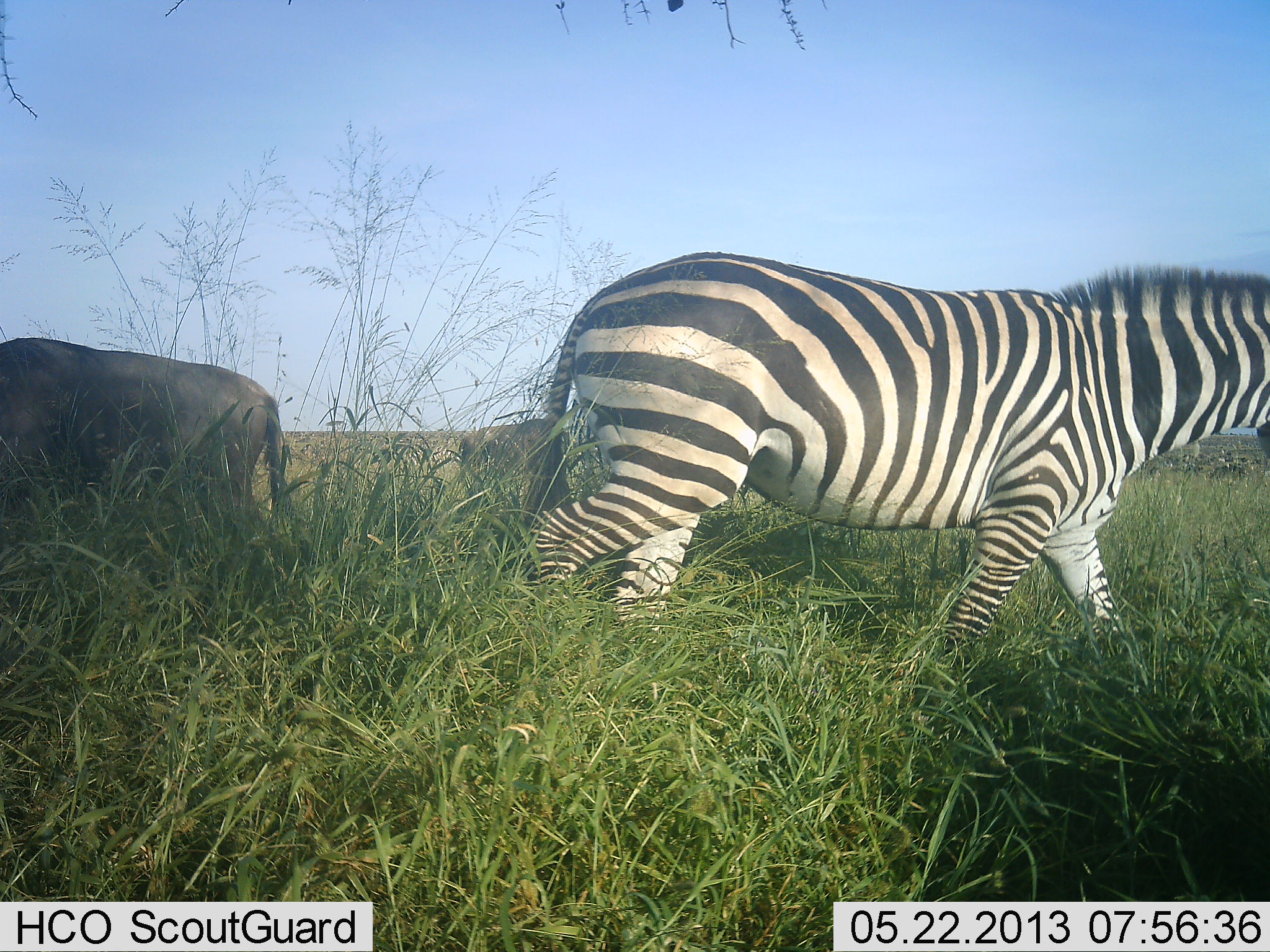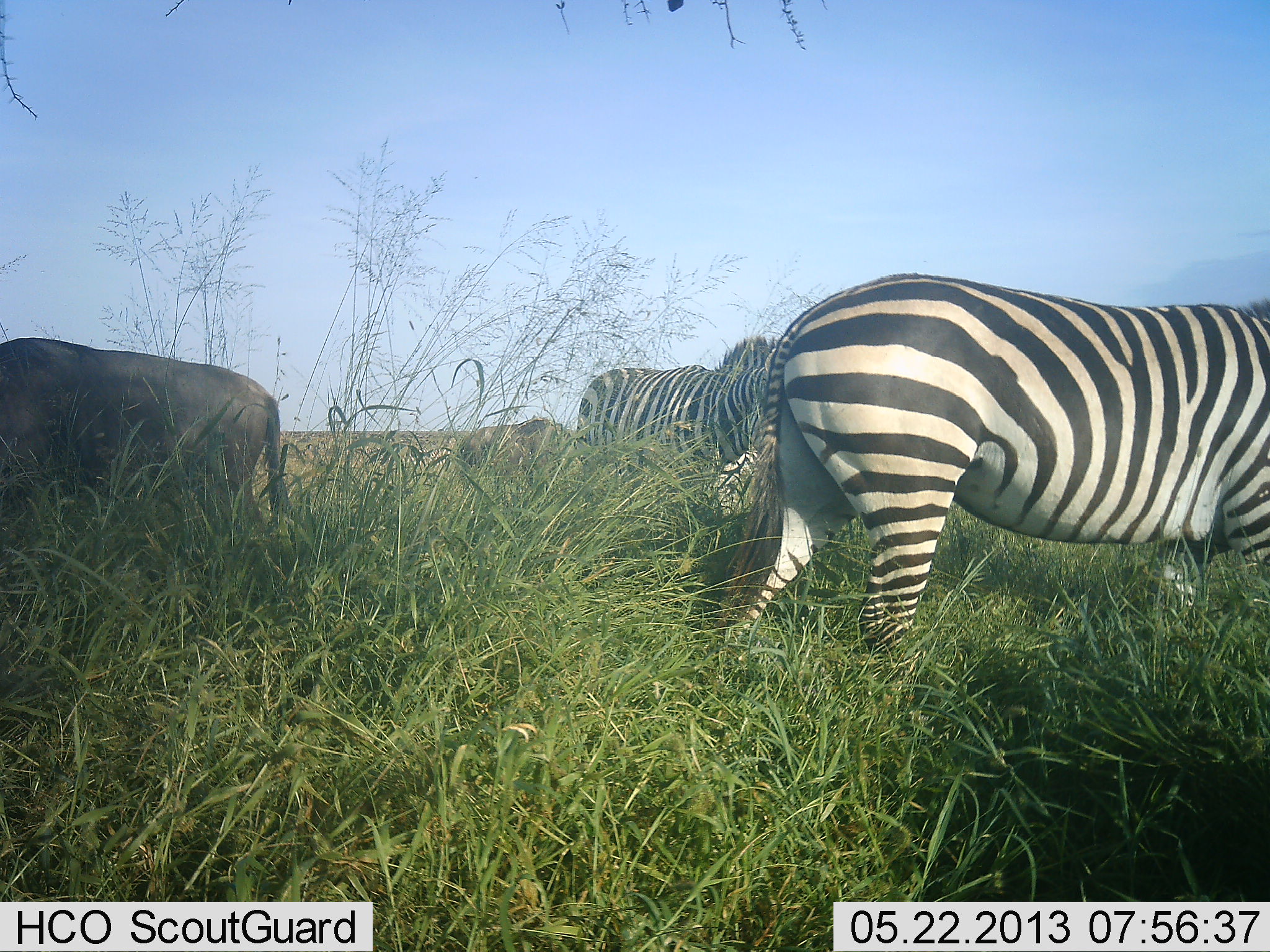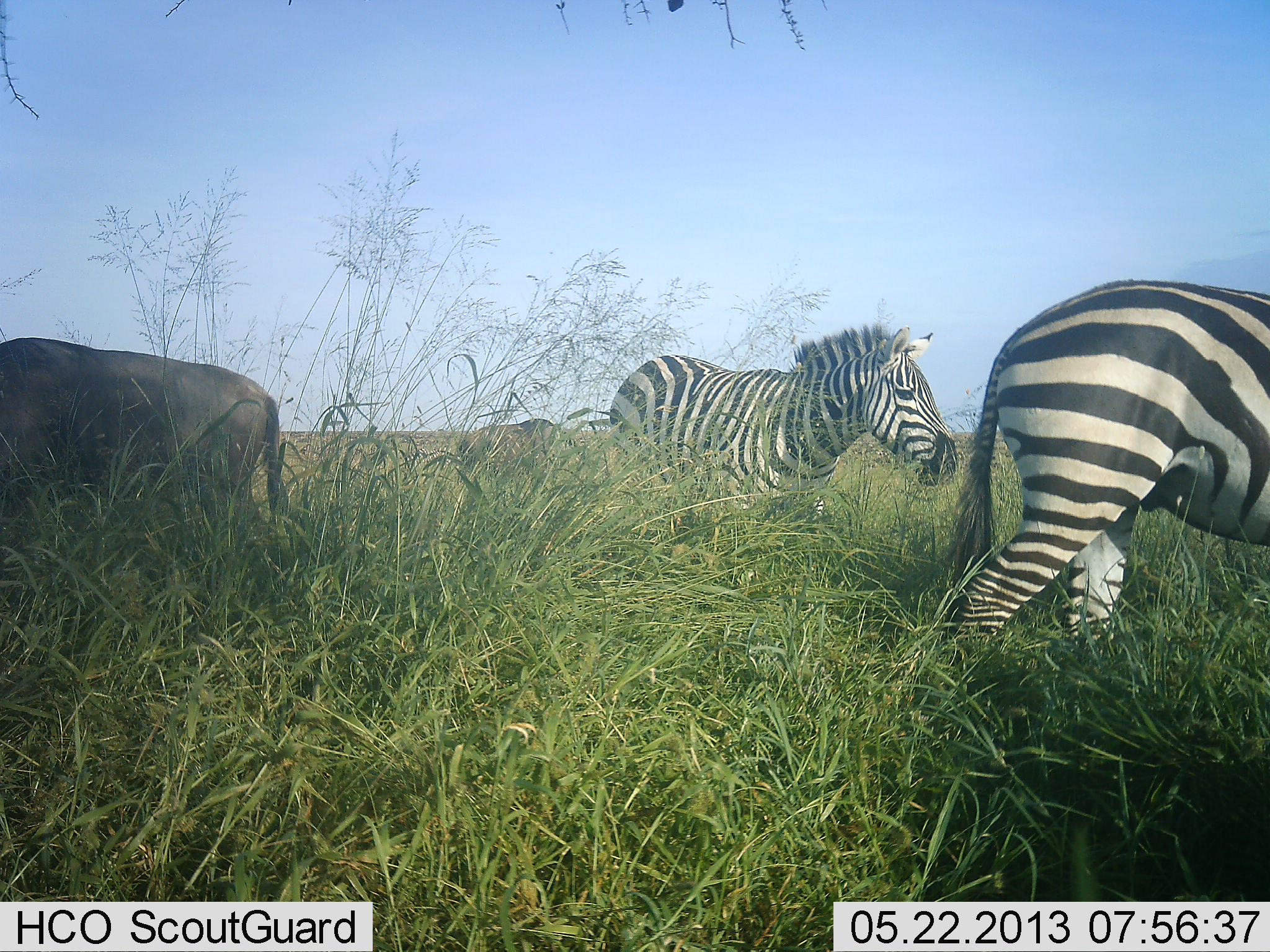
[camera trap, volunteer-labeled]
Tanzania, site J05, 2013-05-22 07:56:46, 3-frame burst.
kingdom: Animalia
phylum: Chordata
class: Mammalia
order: Artiodactyla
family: Bovidae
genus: Connochaetes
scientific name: Connochaetes taurinus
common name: blue wildebeest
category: wildebeest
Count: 2.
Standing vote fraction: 56%.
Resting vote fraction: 4%.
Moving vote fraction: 8%.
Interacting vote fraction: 0%.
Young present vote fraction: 0%.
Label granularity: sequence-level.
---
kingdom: Animalia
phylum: Chordata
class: Mammalia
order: Perissodactyla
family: Equidae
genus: Equus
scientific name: Equus quagga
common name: plains zebra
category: zebra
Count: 2.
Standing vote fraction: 20%.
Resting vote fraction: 0%.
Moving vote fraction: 86%.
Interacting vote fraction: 0%.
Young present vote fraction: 0%.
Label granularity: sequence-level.